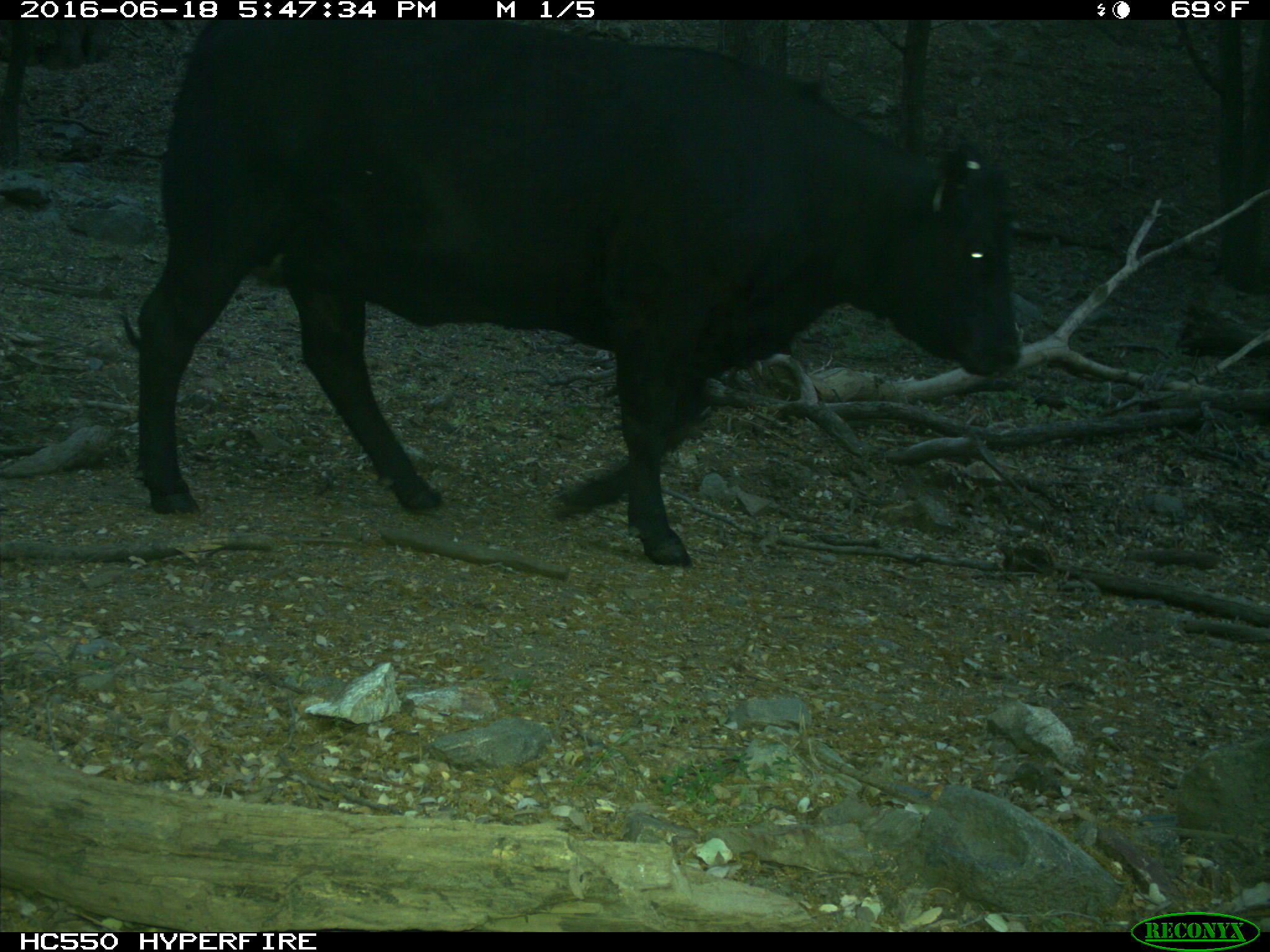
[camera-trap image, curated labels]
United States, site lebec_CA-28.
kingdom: Animalia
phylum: Chordata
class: Mammalia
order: Artiodactyla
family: Bovidae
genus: Bos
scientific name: Bos taurus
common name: domestic cow